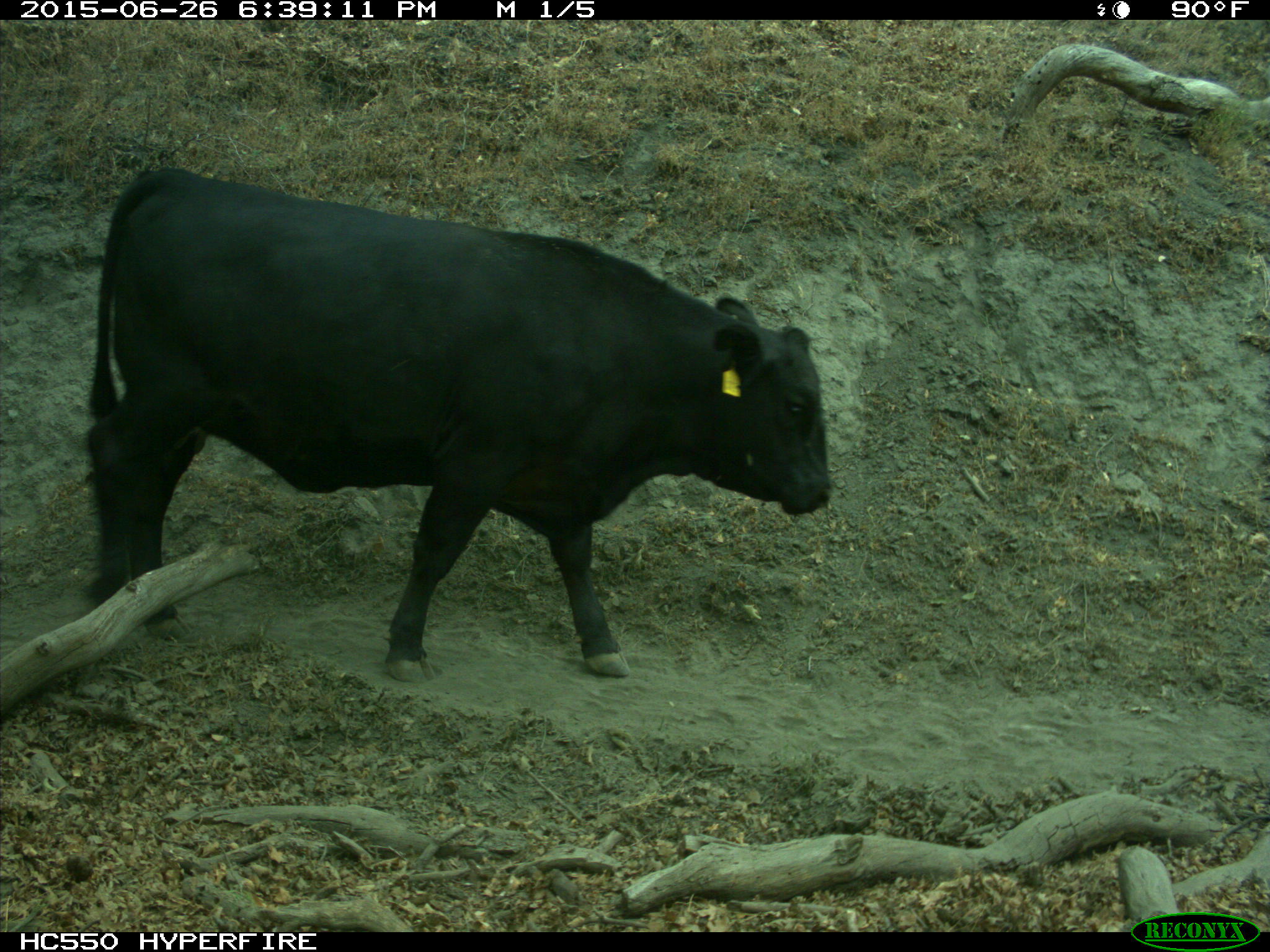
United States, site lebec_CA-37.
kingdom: Animalia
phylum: Chordata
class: Mammalia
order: Artiodactyla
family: Bovidae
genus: Bos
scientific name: Bos taurus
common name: domestic cow